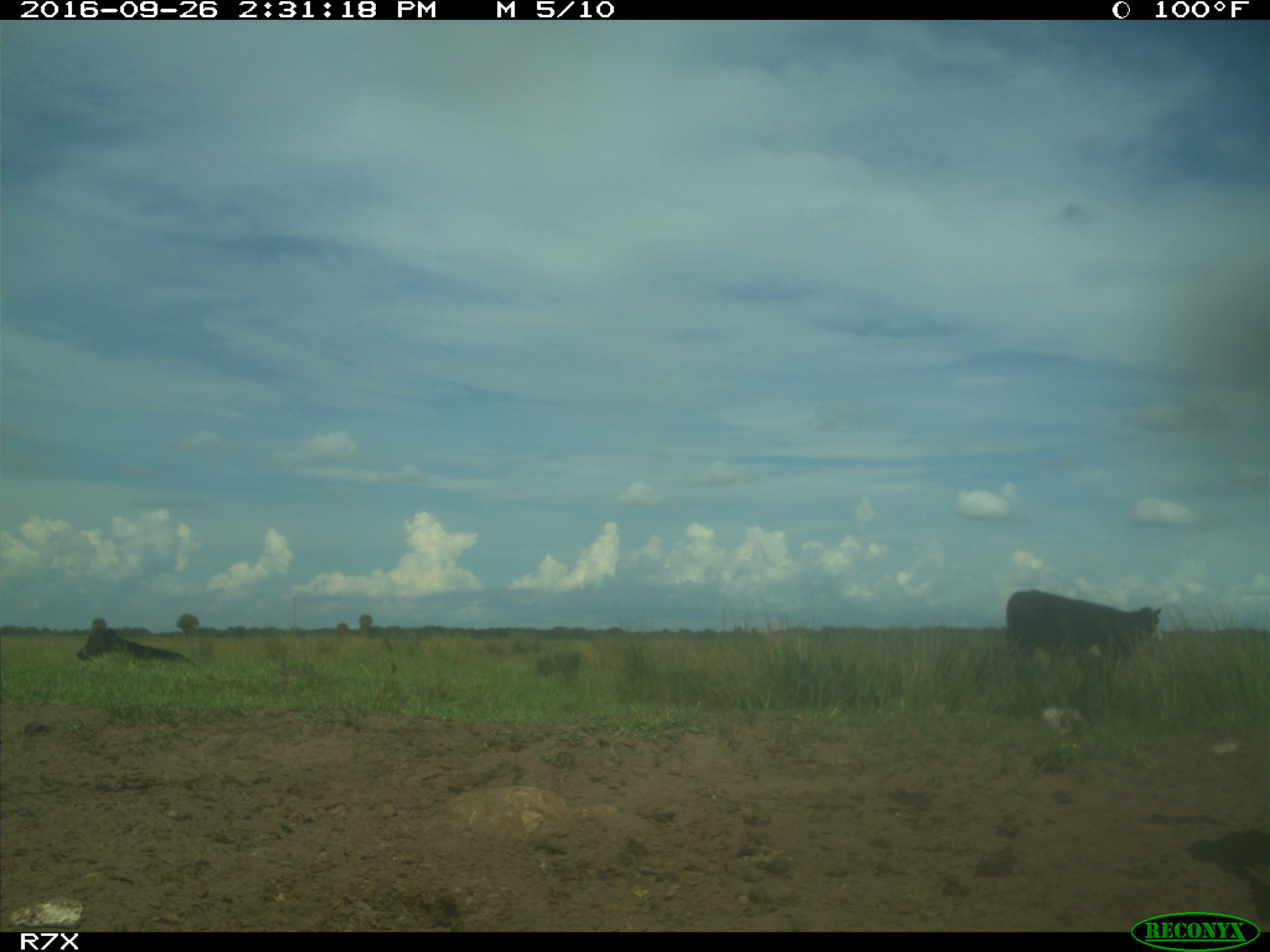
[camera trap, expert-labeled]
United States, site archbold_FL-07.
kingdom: Animalia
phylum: Chordata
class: Mammalia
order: Artiodactyla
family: Bovidae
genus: Bos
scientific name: Bos taurus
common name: domestic cow